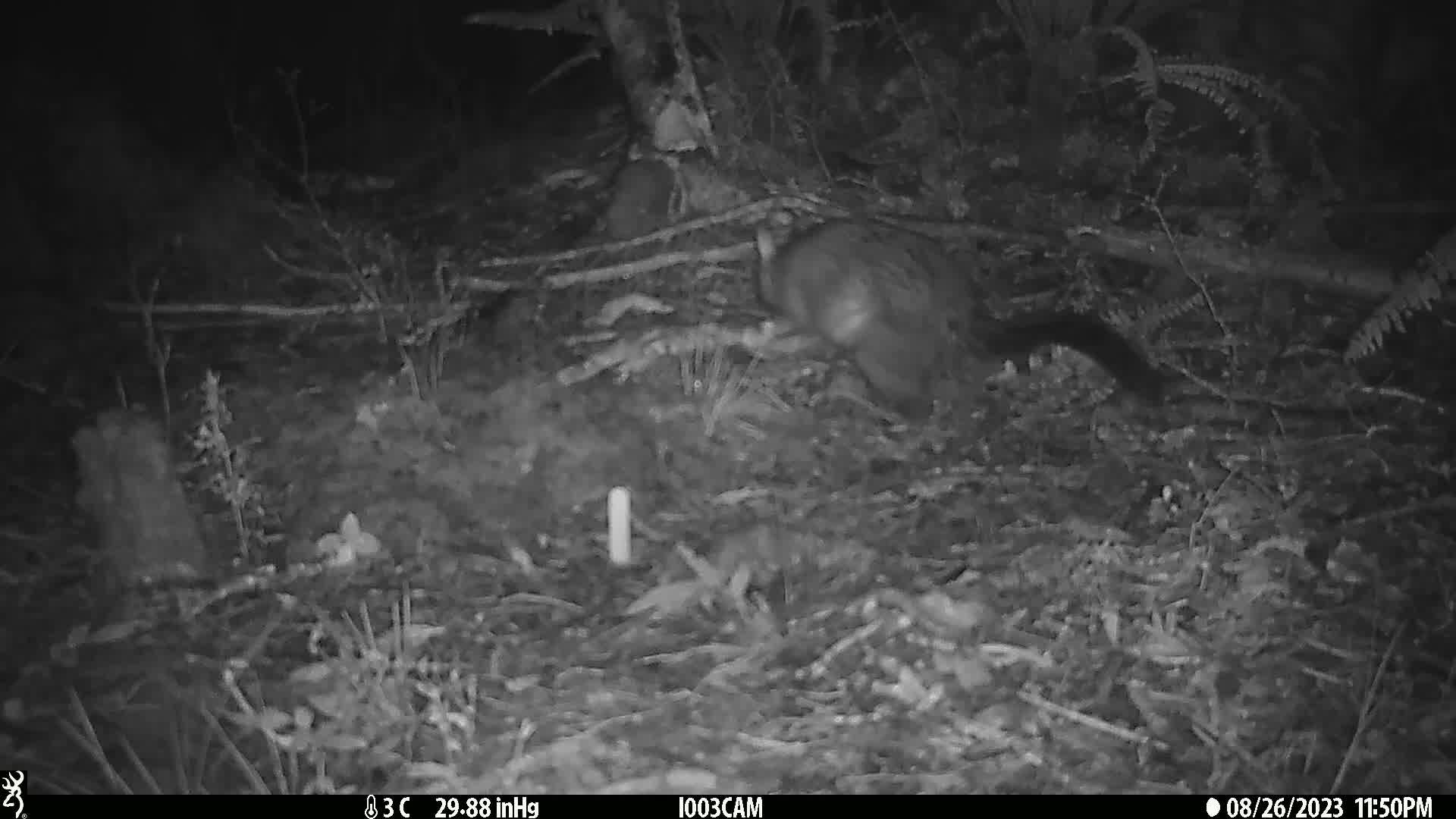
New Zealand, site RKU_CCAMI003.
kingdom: Animalia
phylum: Chordata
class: Mammalia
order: Diprotodontia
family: Phalangeridae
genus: Trichosurus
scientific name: Trichosurus vulpecula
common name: common brushtail possum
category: possum